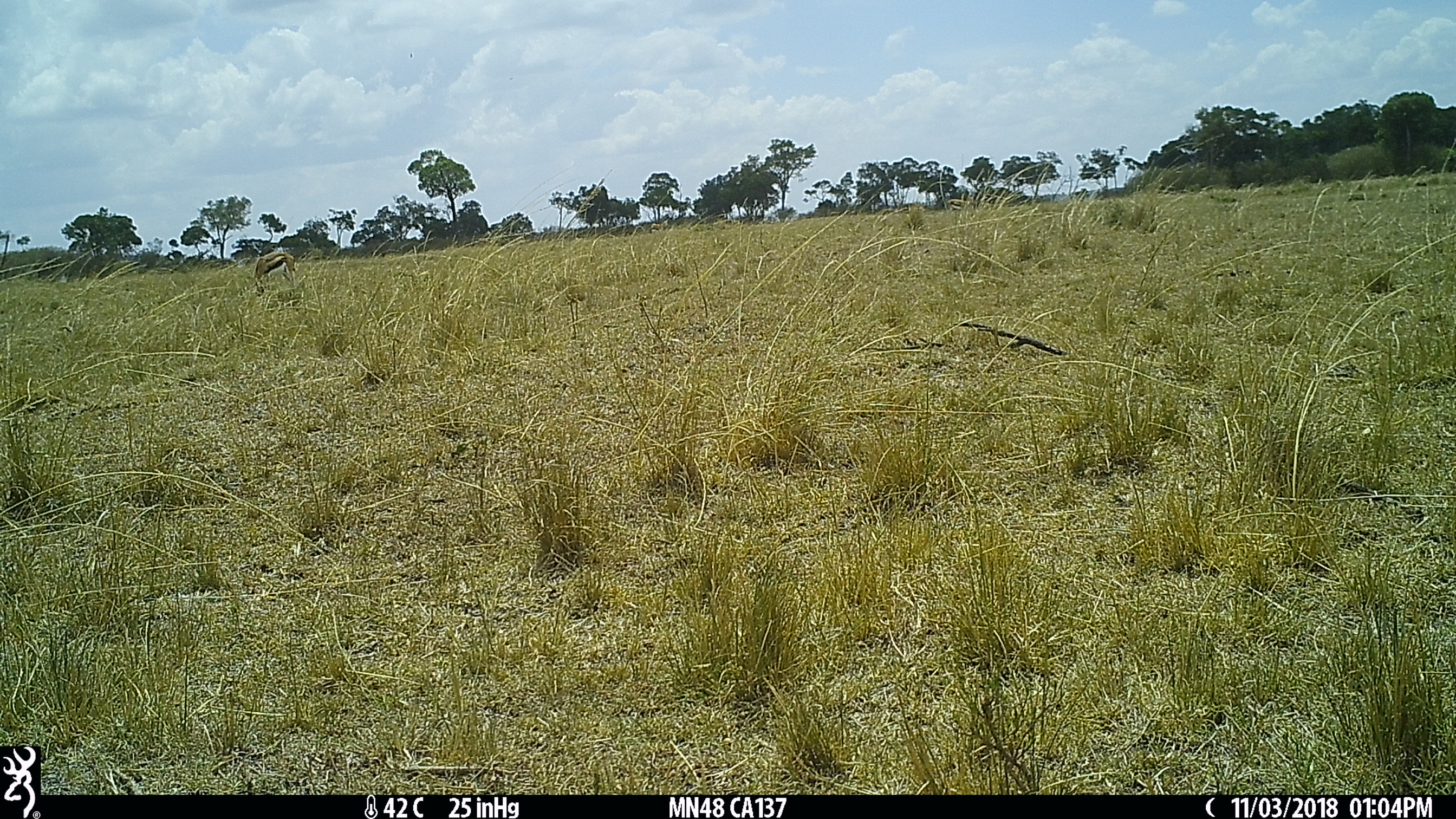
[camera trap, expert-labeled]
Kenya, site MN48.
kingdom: Animalia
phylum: Chordata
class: Mammalia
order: Artiodactyla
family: Bovidae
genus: Eudorcas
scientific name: Eudorcas thomsonii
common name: thomon's gazelle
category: gazelle thomsons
Gazelle thomsons (thomon's gazelle) (Eudorcas thomsonii).